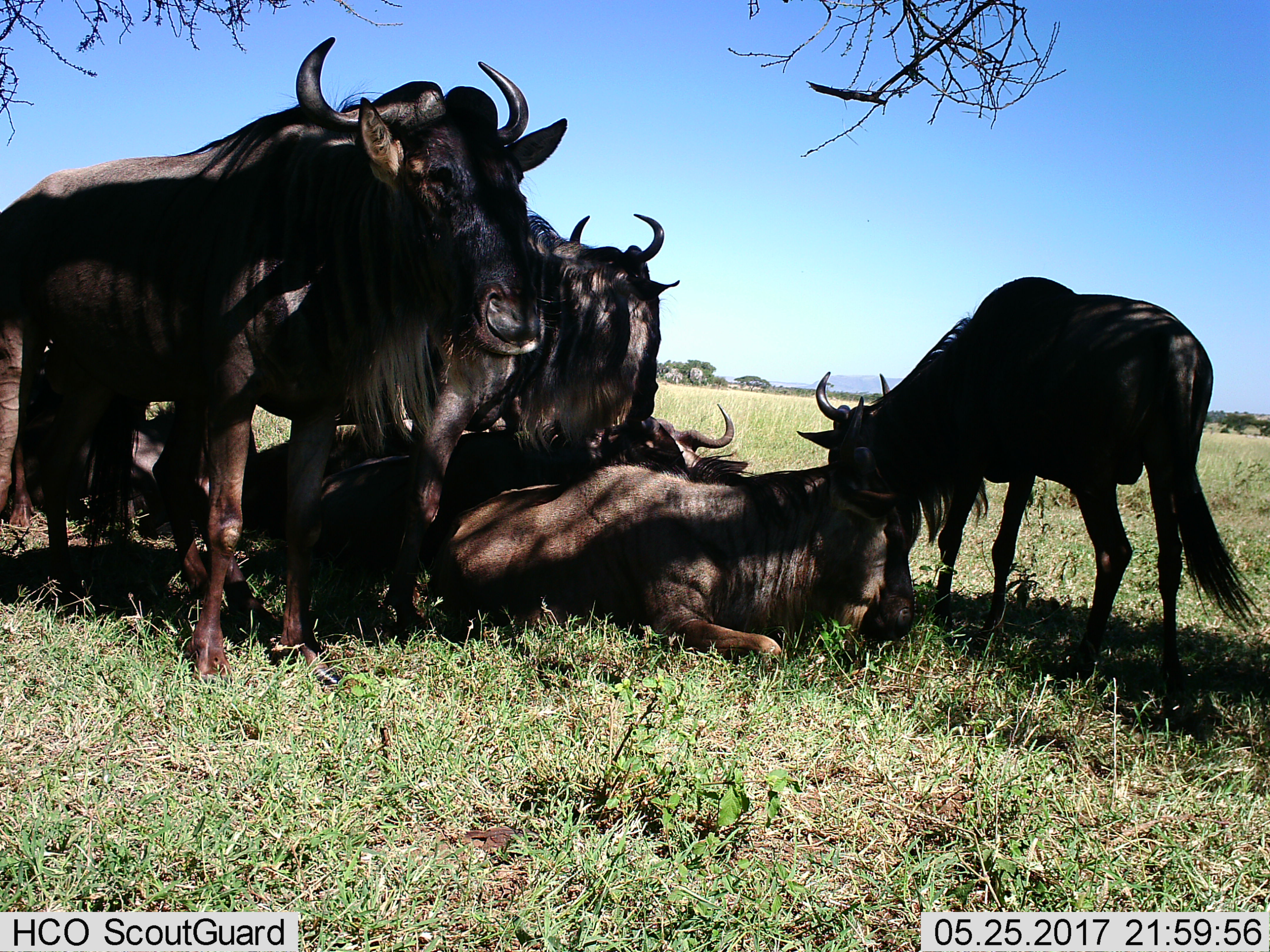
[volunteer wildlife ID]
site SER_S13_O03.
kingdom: Animalia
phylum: Chordata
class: Mammalia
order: Artiodactyla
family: Bovidae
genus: Connochaetes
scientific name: Connochaetes taurinus taurinus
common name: blue wildebeest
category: wildebeestblue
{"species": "wildebeestblue (blue wildebeest) (Connochaetes taurinus taurinus)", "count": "6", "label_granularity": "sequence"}